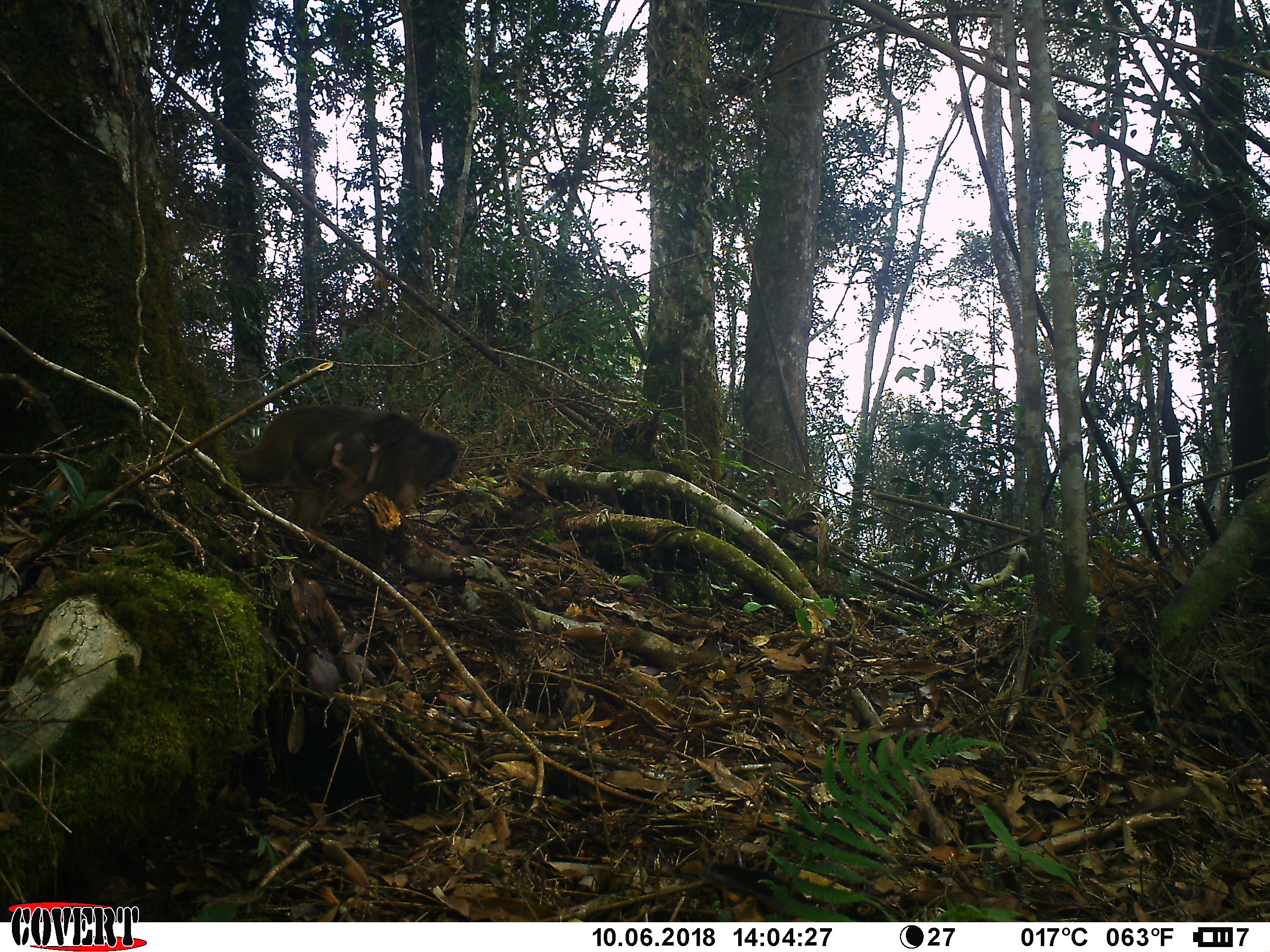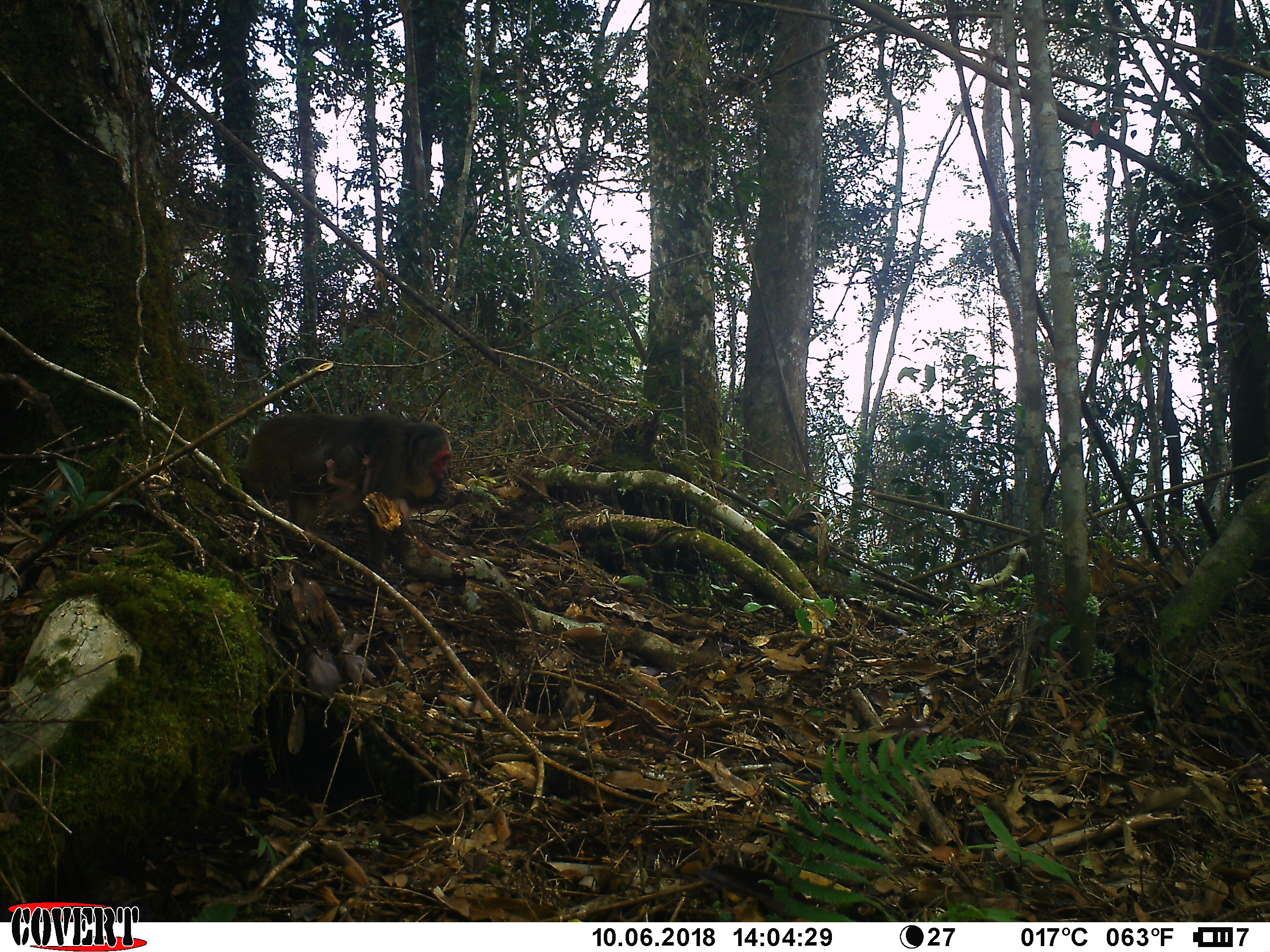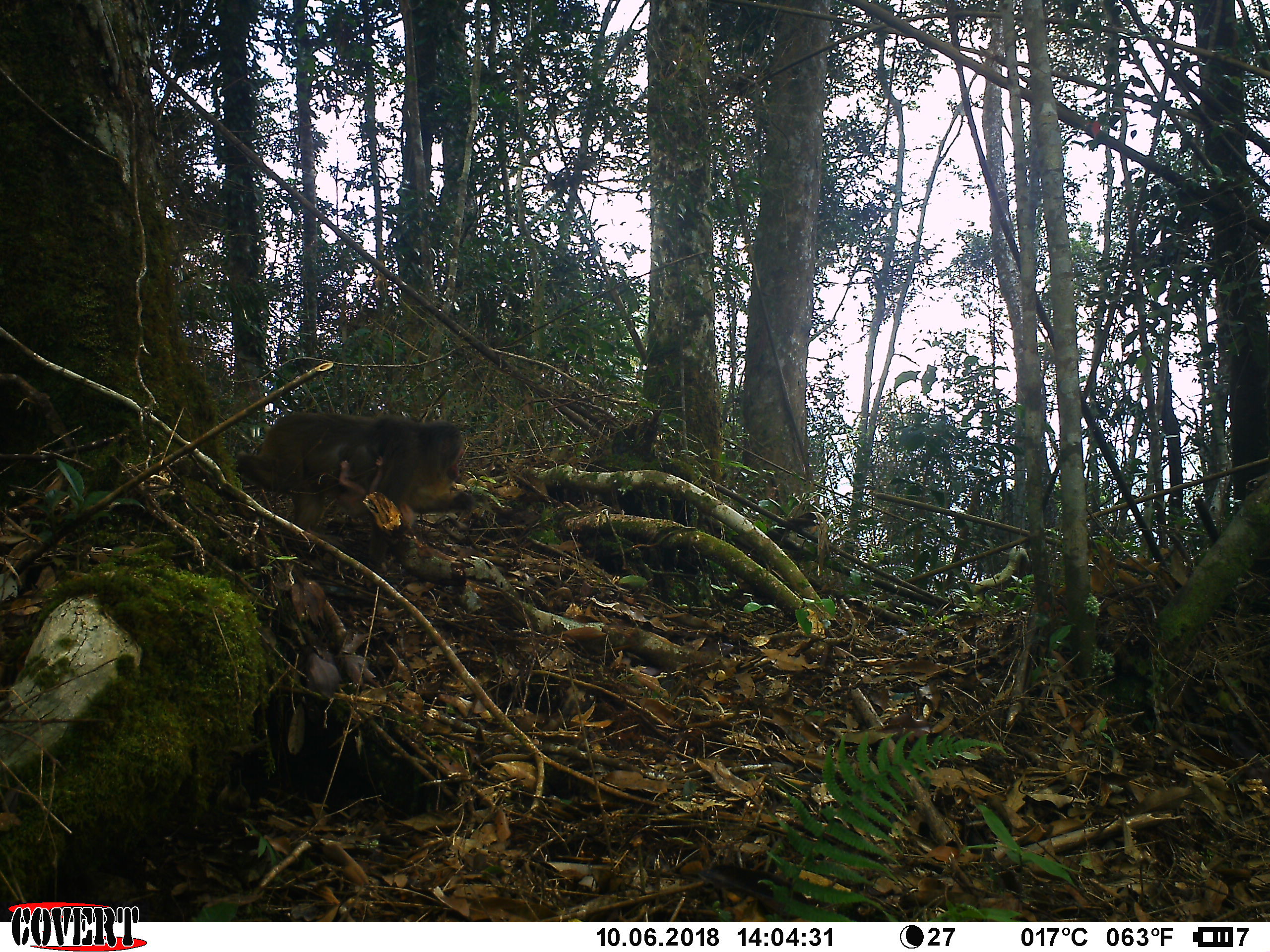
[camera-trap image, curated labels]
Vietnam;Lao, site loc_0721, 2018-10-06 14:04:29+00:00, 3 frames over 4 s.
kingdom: Animalia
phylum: Chordata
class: Mammalia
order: Primates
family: Cercopithecidae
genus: Macaca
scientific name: Macaca arctoides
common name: stump-tailed macaque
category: stump tailed macaque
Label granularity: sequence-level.